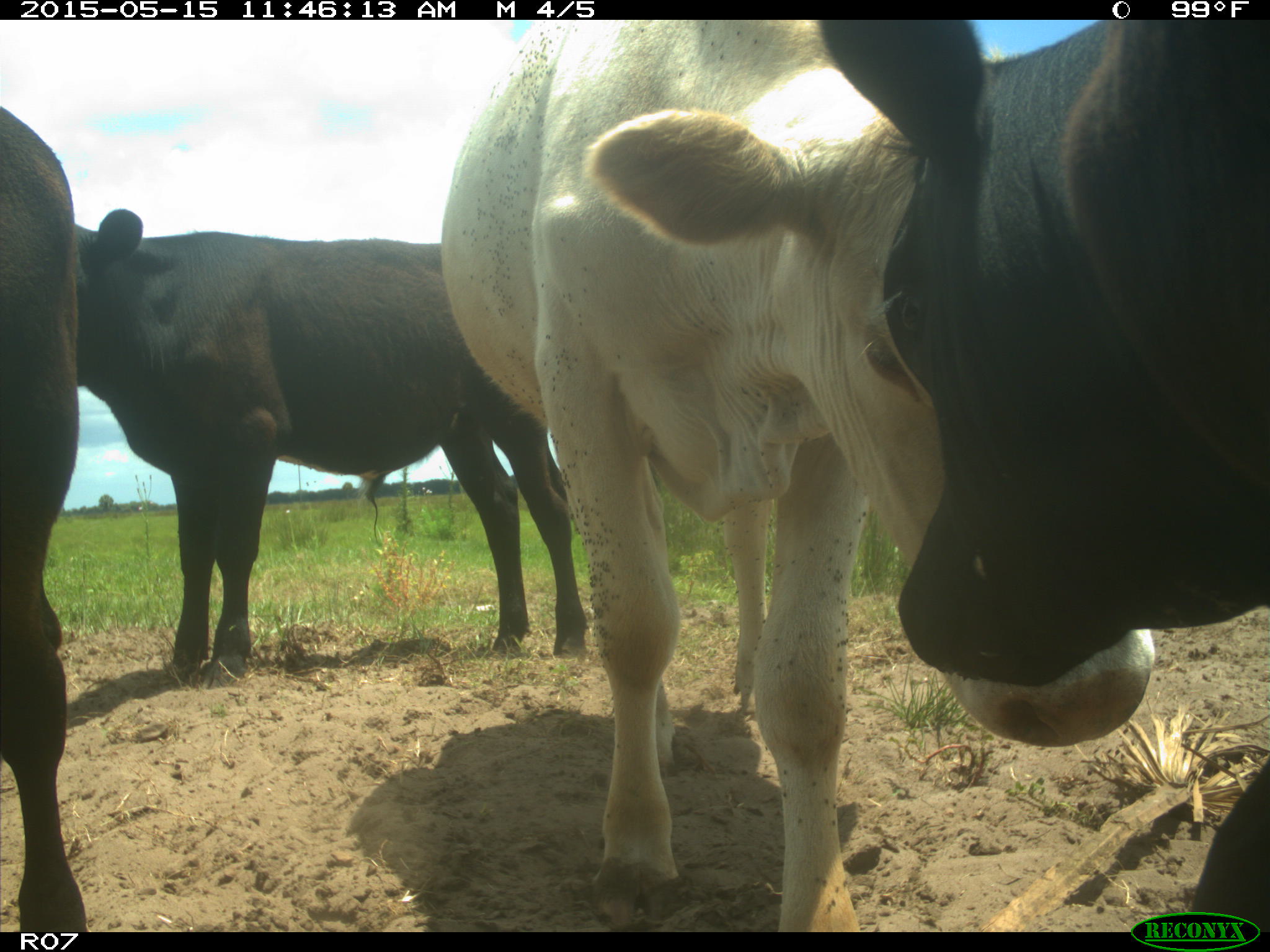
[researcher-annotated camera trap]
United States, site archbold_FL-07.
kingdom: Animalia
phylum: Chordata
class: Mammalia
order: Artiodactyla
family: Bovidae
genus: Bos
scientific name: Bos taurus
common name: domestic cow